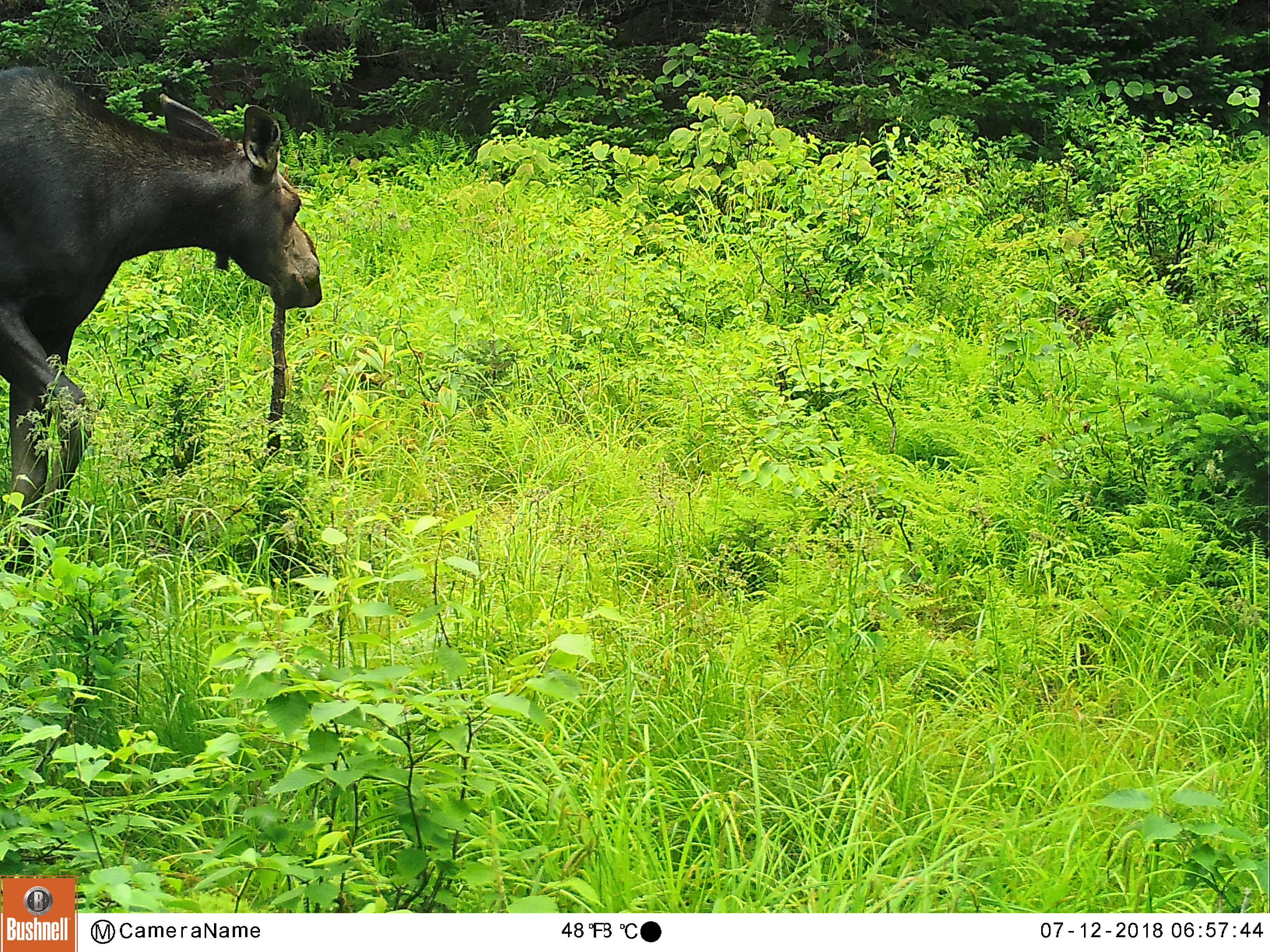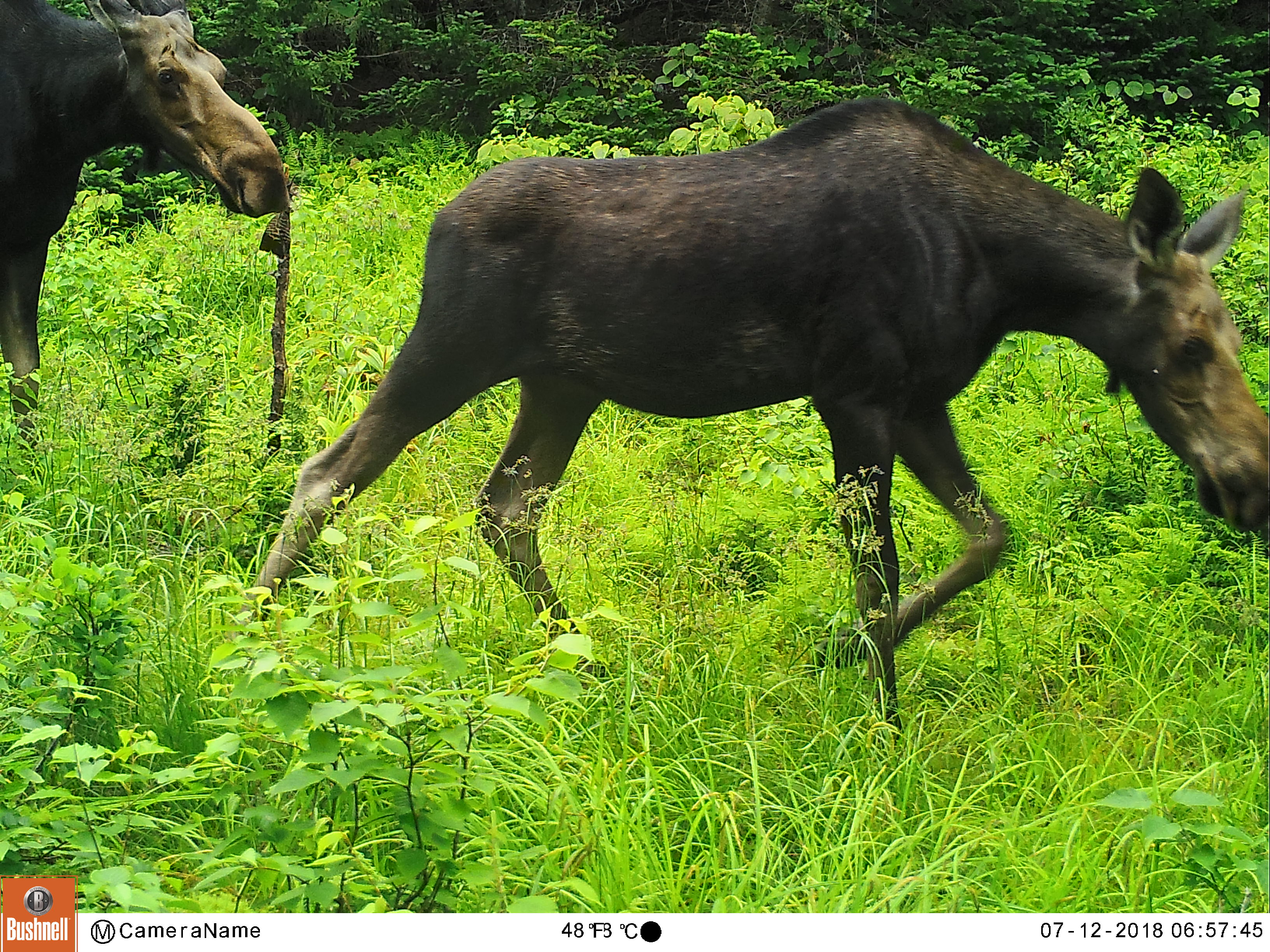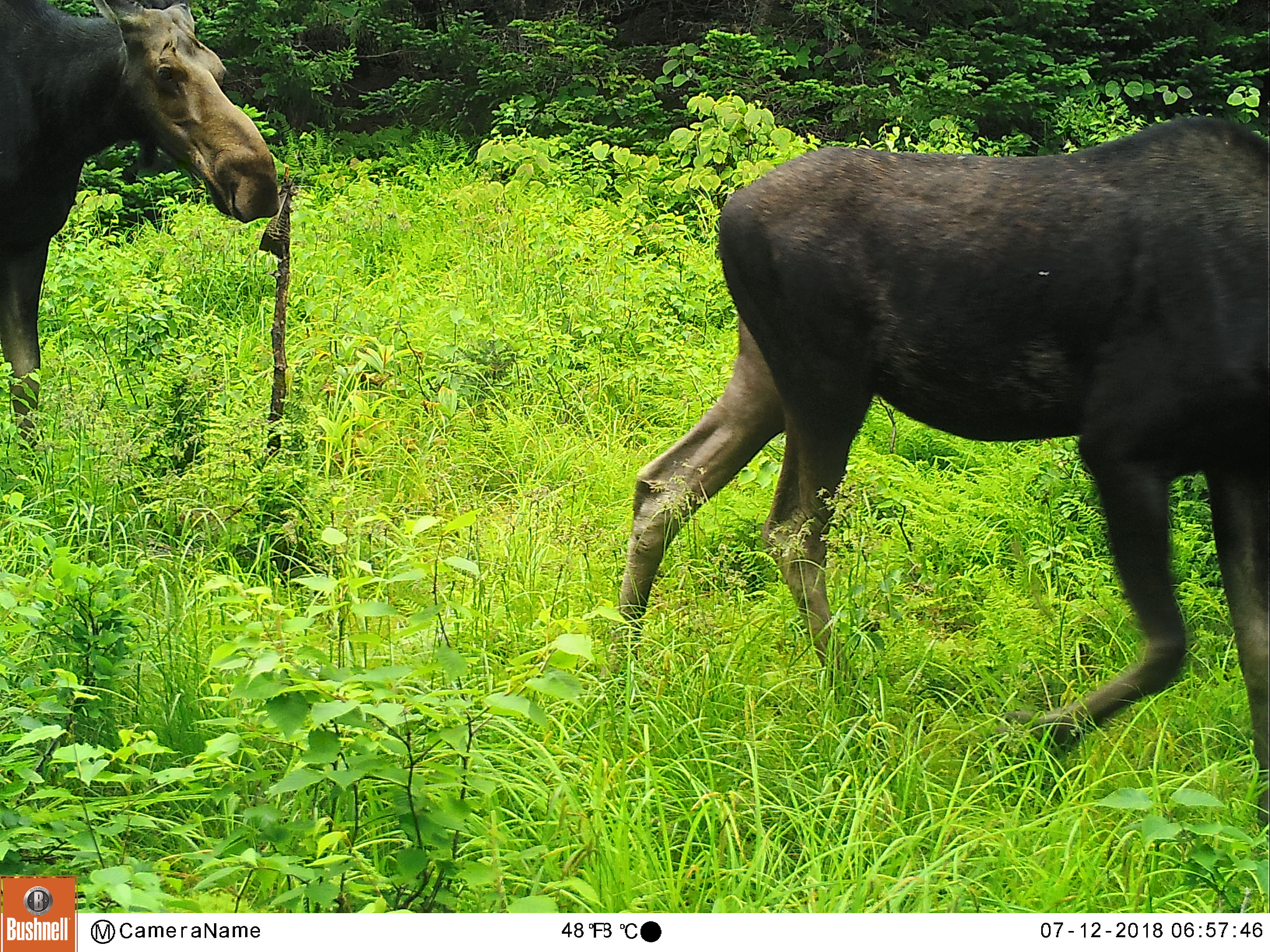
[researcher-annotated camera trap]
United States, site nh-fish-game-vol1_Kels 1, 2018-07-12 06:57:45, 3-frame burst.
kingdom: Animalia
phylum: Chordata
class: Mammalia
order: Artiodactyla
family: Cervidae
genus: Alces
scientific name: Alces alces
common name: moose